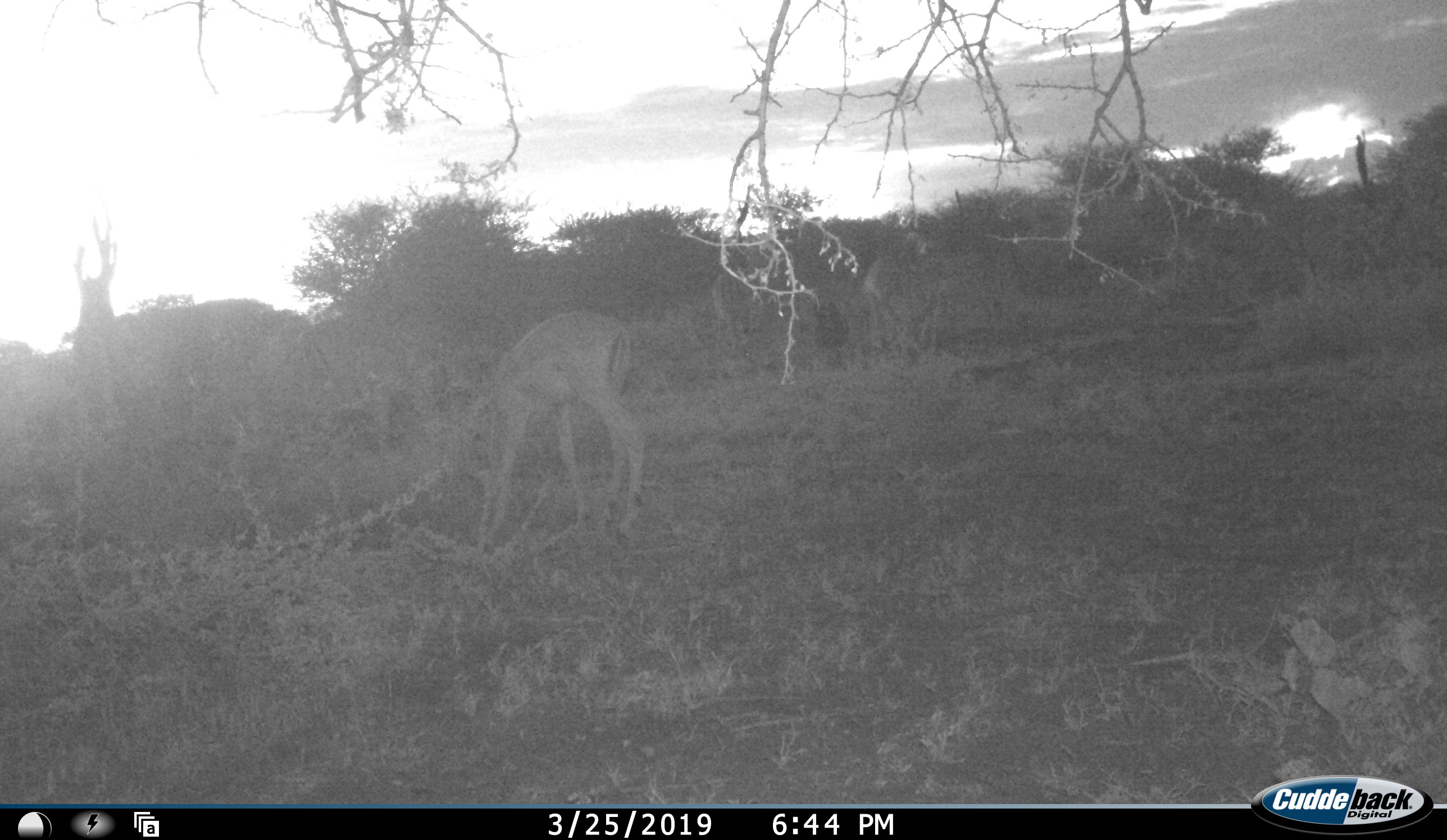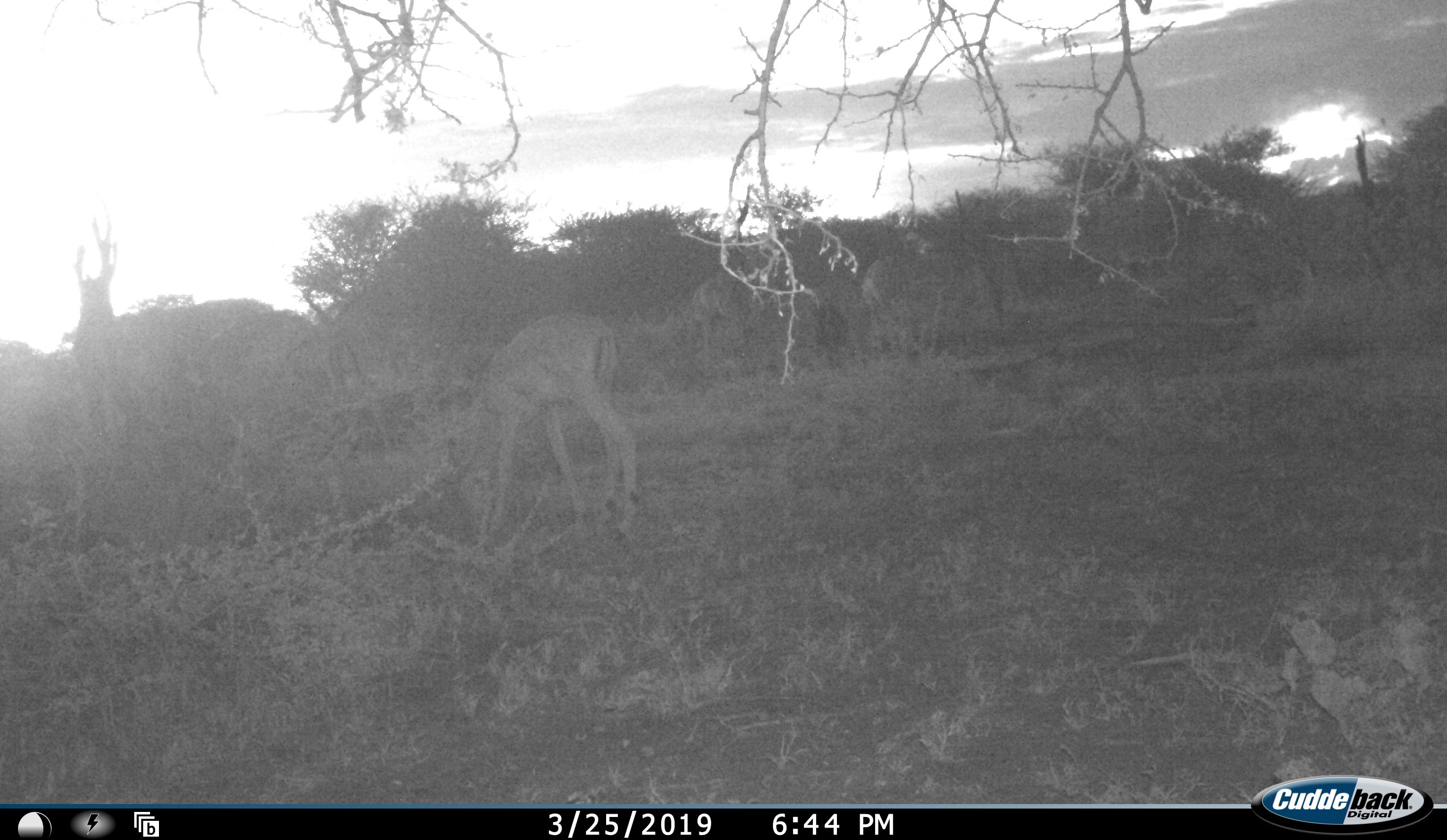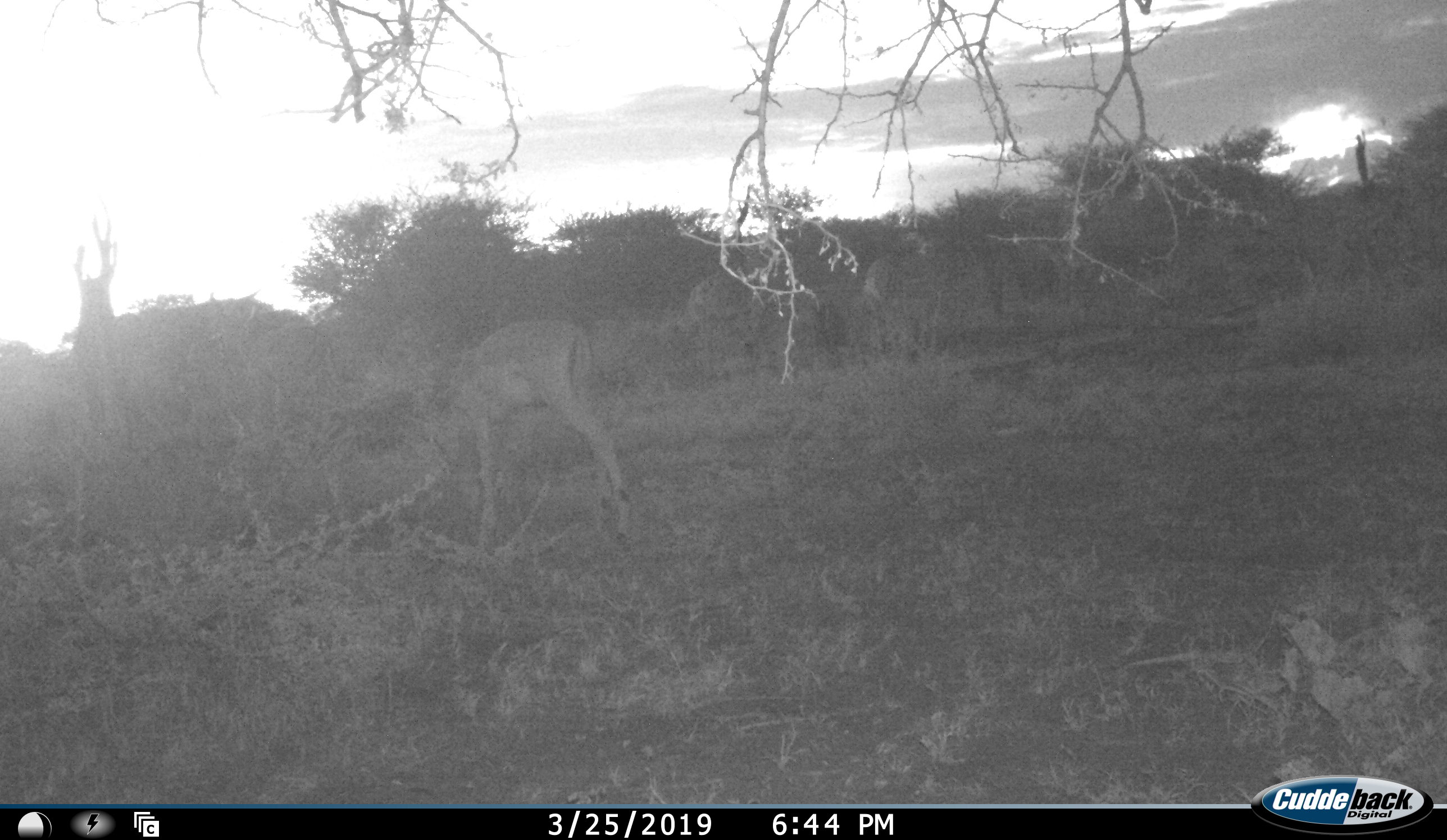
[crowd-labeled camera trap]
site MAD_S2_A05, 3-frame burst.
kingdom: Animalia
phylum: Chordata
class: Mammalia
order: Artiodactyla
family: Bovidae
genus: Aepyceros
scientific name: Aepyceros melampus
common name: impala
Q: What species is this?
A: Impala (Aepyceros melampus).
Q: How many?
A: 3.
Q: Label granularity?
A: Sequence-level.